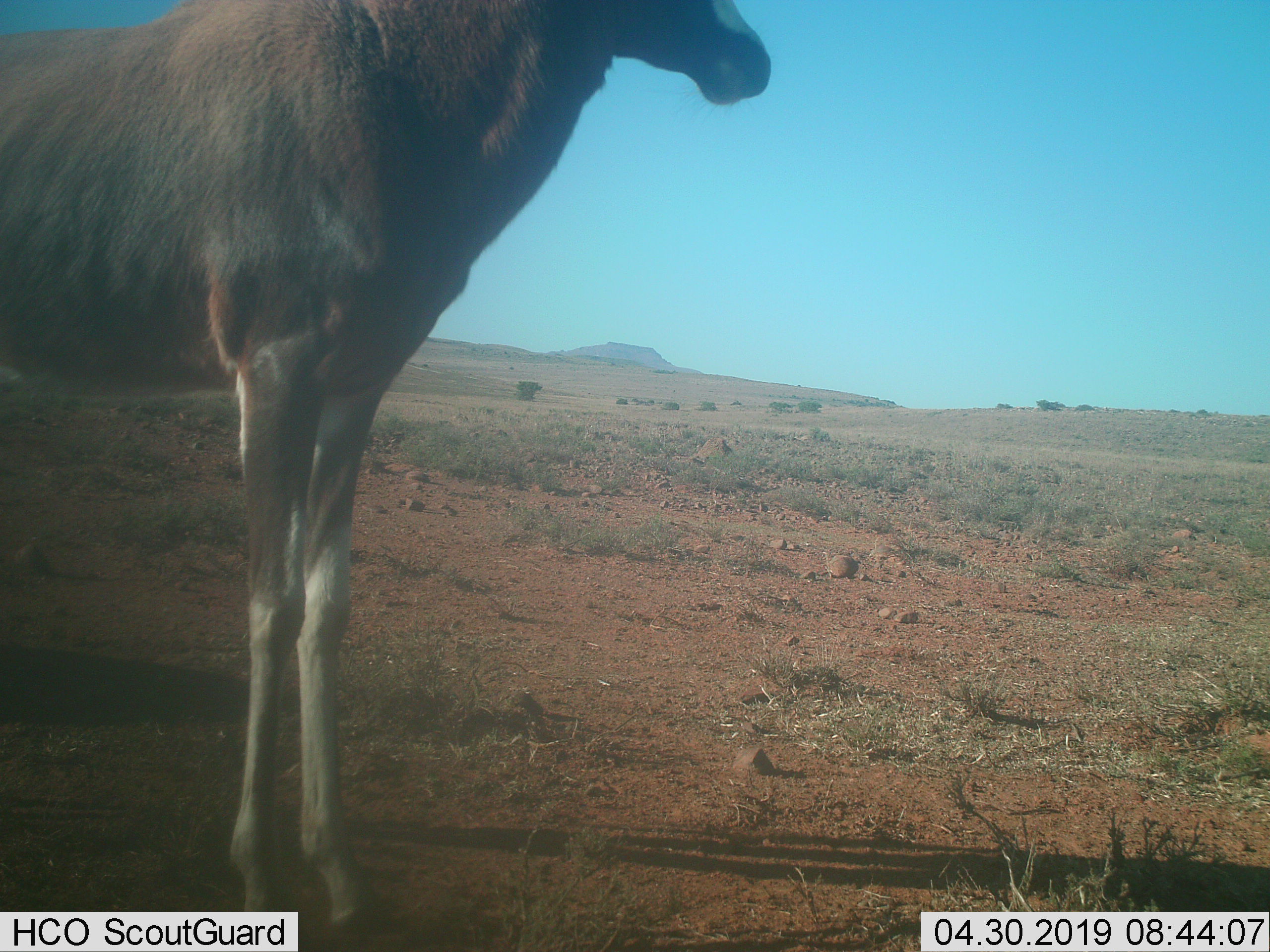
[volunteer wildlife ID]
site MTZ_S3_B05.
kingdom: Animalia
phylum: Chordata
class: Mammalia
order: Artiodactyla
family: Bovidae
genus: Tragelaphus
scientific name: Tragelaphus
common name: kudu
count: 1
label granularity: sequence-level